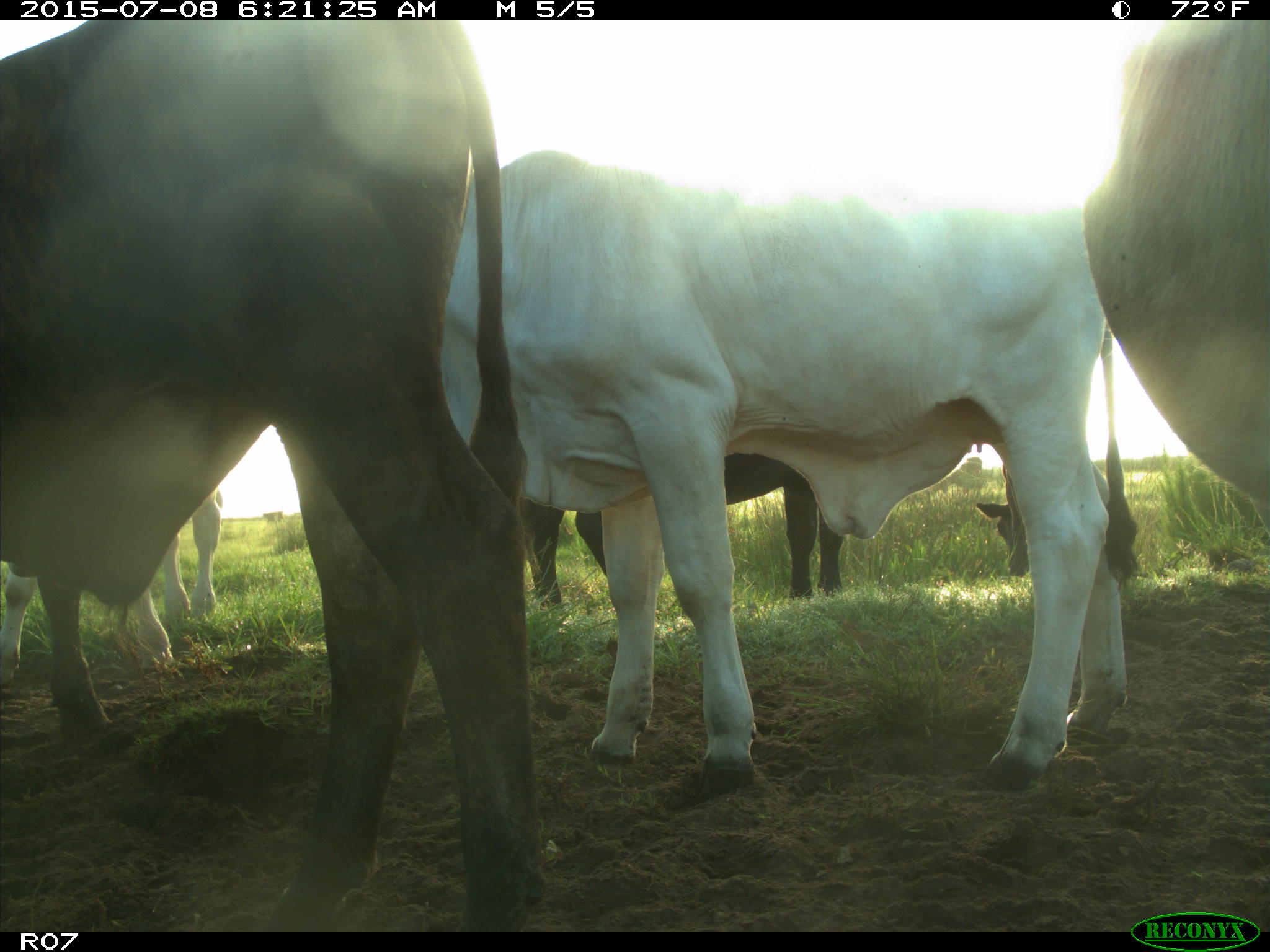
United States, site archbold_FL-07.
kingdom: Animalia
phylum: Chordata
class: Mammalia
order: Artiodactyla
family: Bovidae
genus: Bos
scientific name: Bos taurus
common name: domestic cow